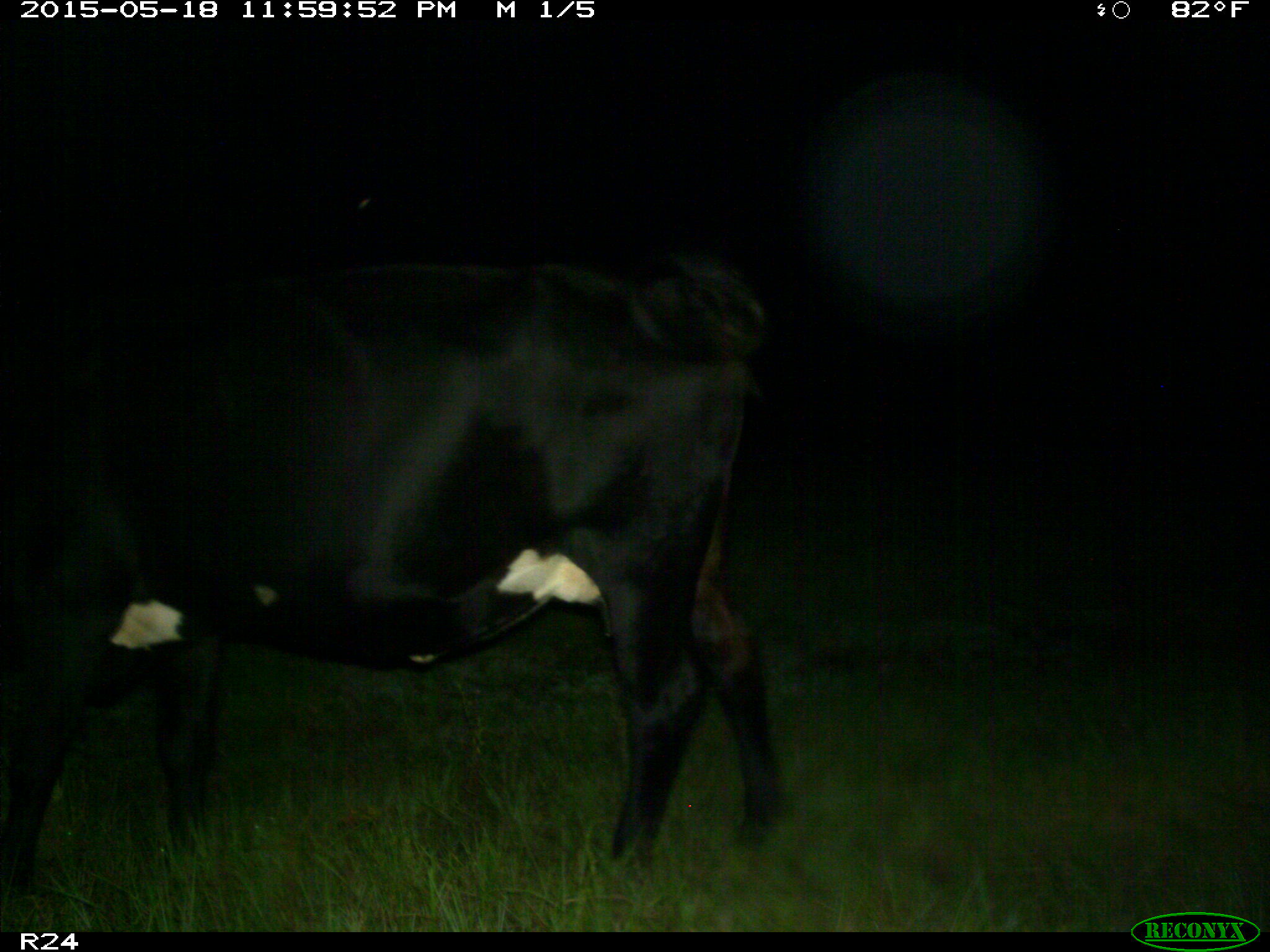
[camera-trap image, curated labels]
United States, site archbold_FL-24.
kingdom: Animalia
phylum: Chordata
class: Mammalia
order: Artiodactyla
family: Bovidae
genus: Bos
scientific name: Bos taurus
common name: domestic cow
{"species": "Bos taurus (domestic cow)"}